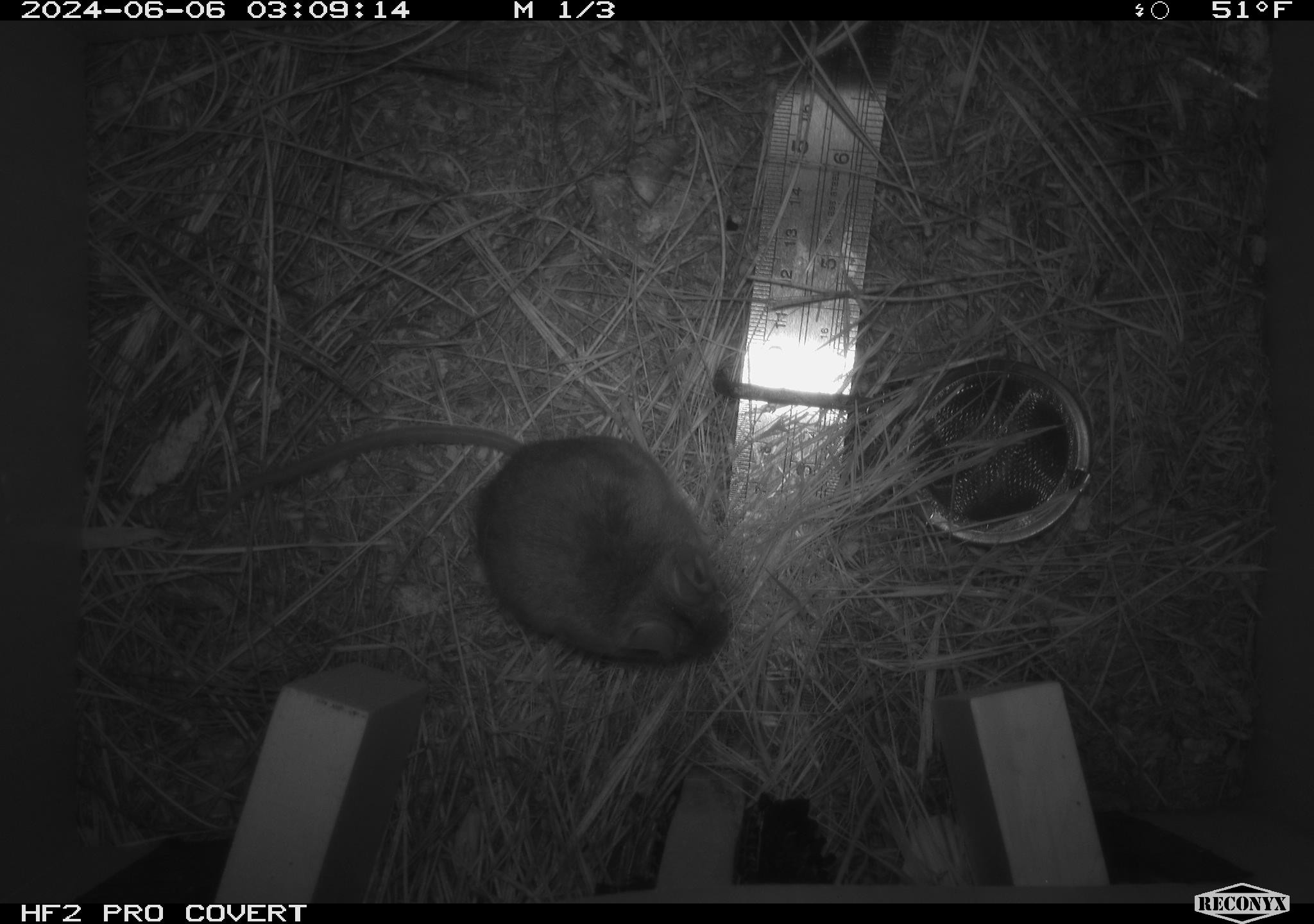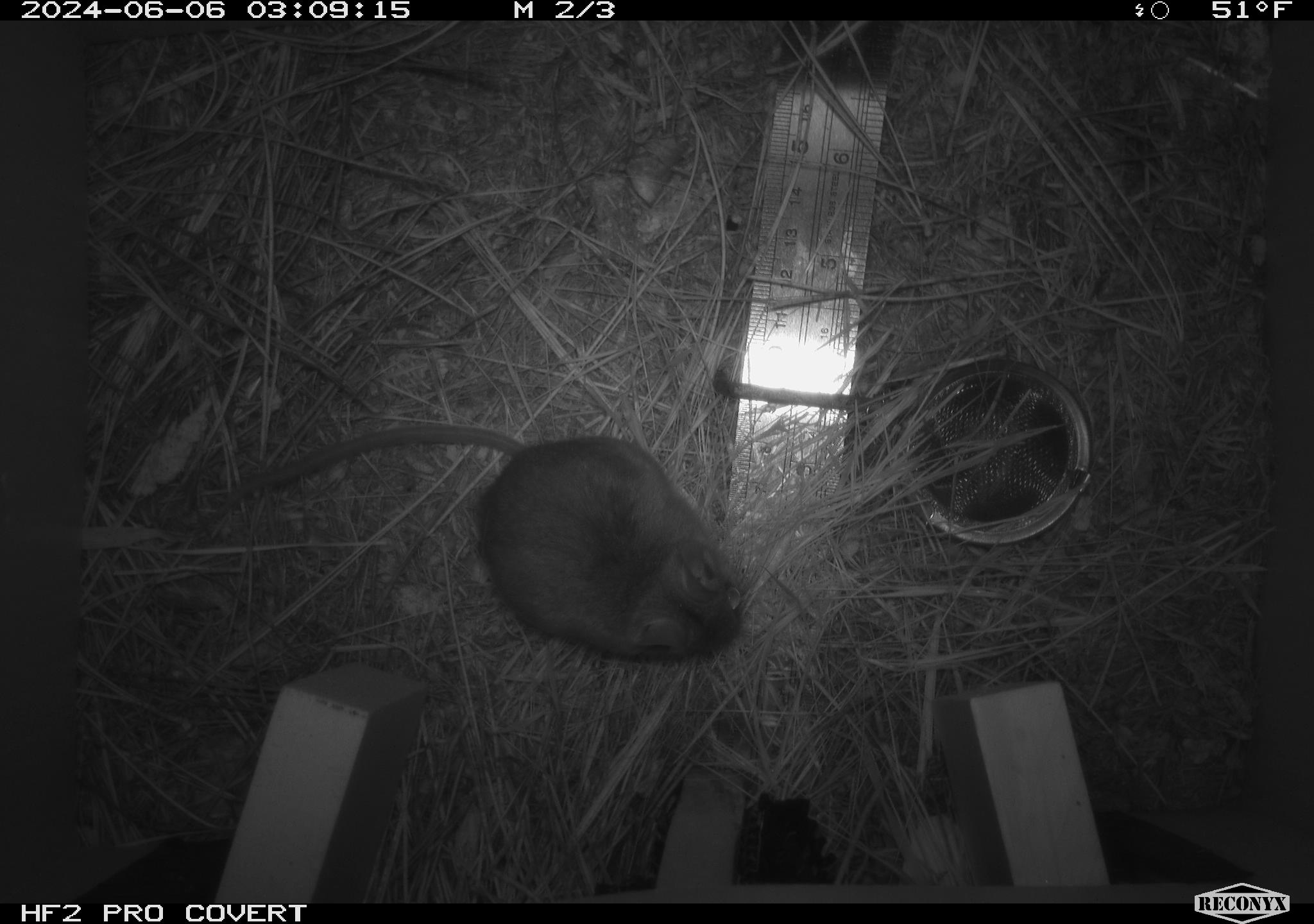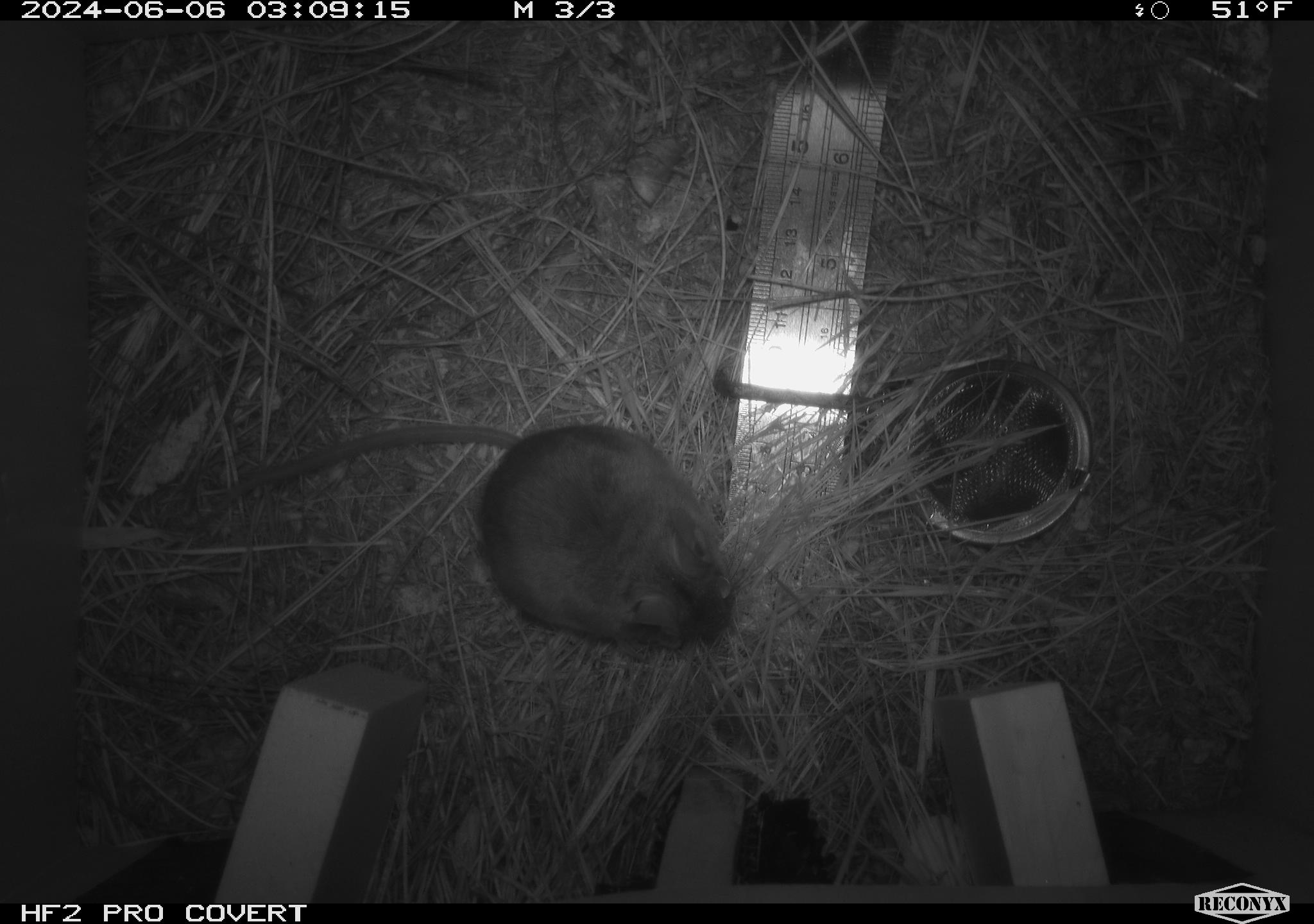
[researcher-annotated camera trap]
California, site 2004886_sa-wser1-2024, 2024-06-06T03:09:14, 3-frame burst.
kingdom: Animalia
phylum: Chordata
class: Mammalia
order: Rodentia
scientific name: Rodentia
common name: mouse species